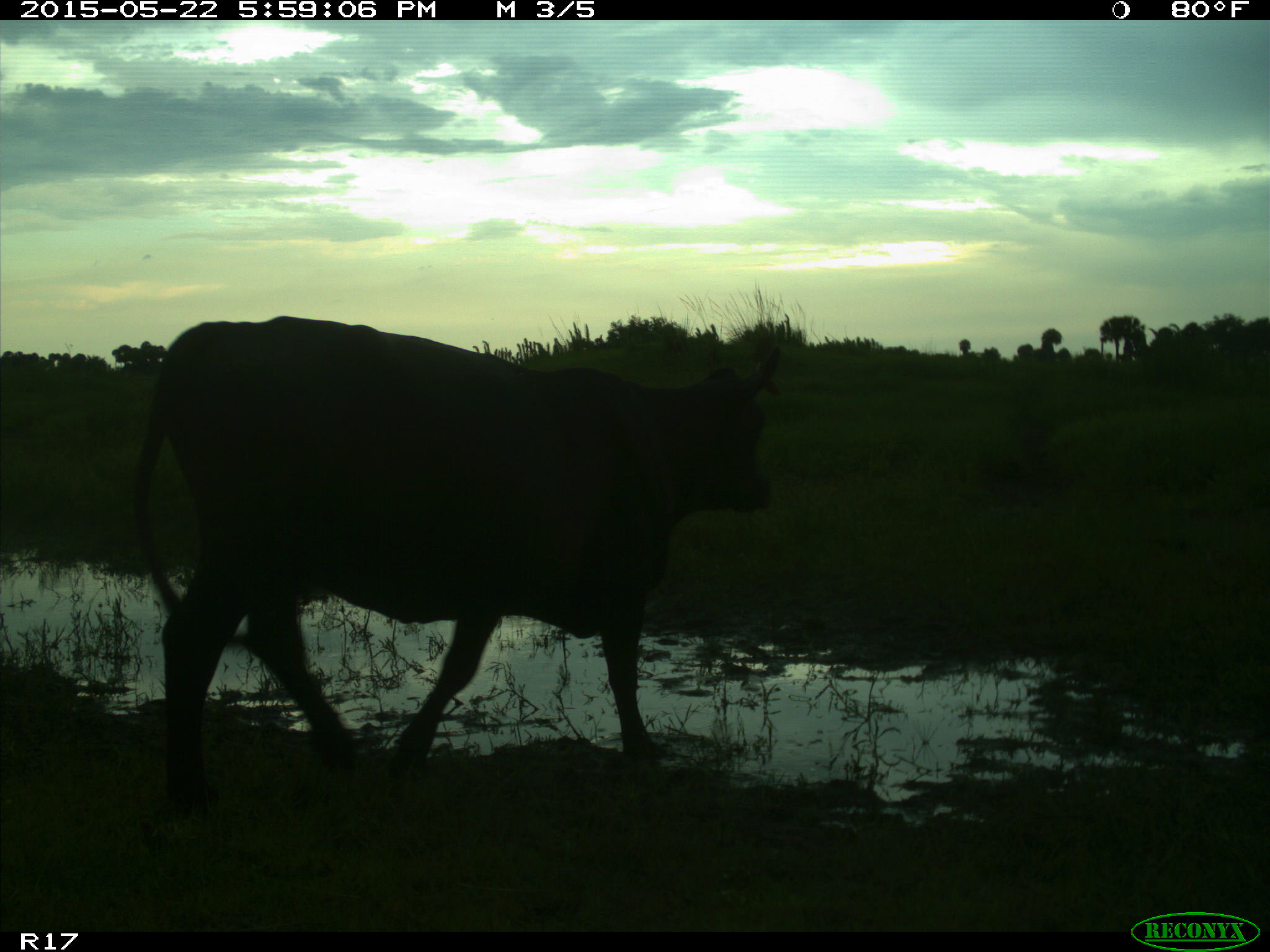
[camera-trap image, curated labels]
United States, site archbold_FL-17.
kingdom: Animalia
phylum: Chordata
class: Mammalia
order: Artiodactyla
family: Bovidae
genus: Bos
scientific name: Bos taurus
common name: domestic cow